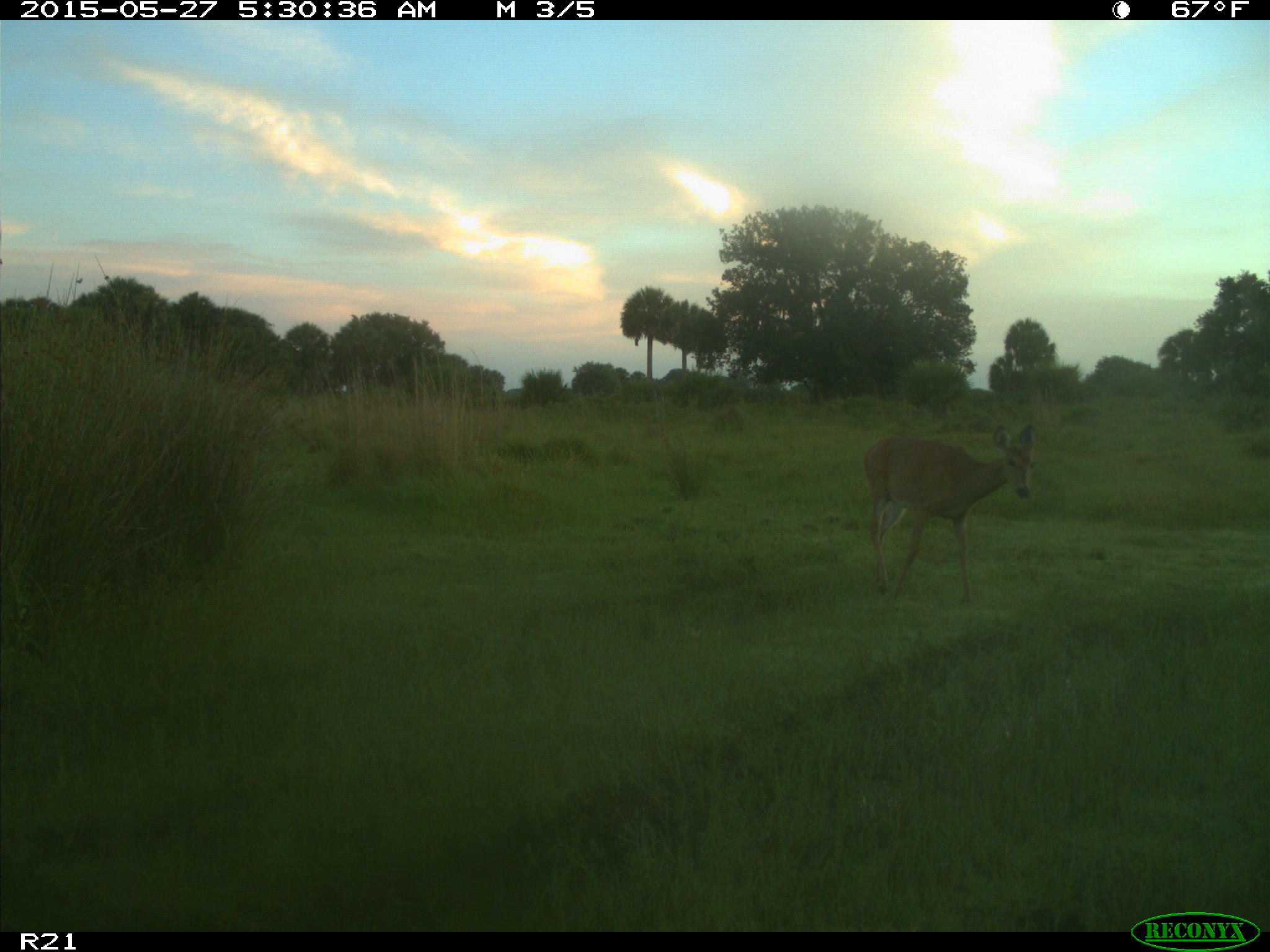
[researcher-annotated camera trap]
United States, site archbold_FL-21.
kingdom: Animalia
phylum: Chordata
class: Mammalia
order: Artiodactyla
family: Cervidae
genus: Odocoileus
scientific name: Odocoileus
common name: deer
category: unidentified deer